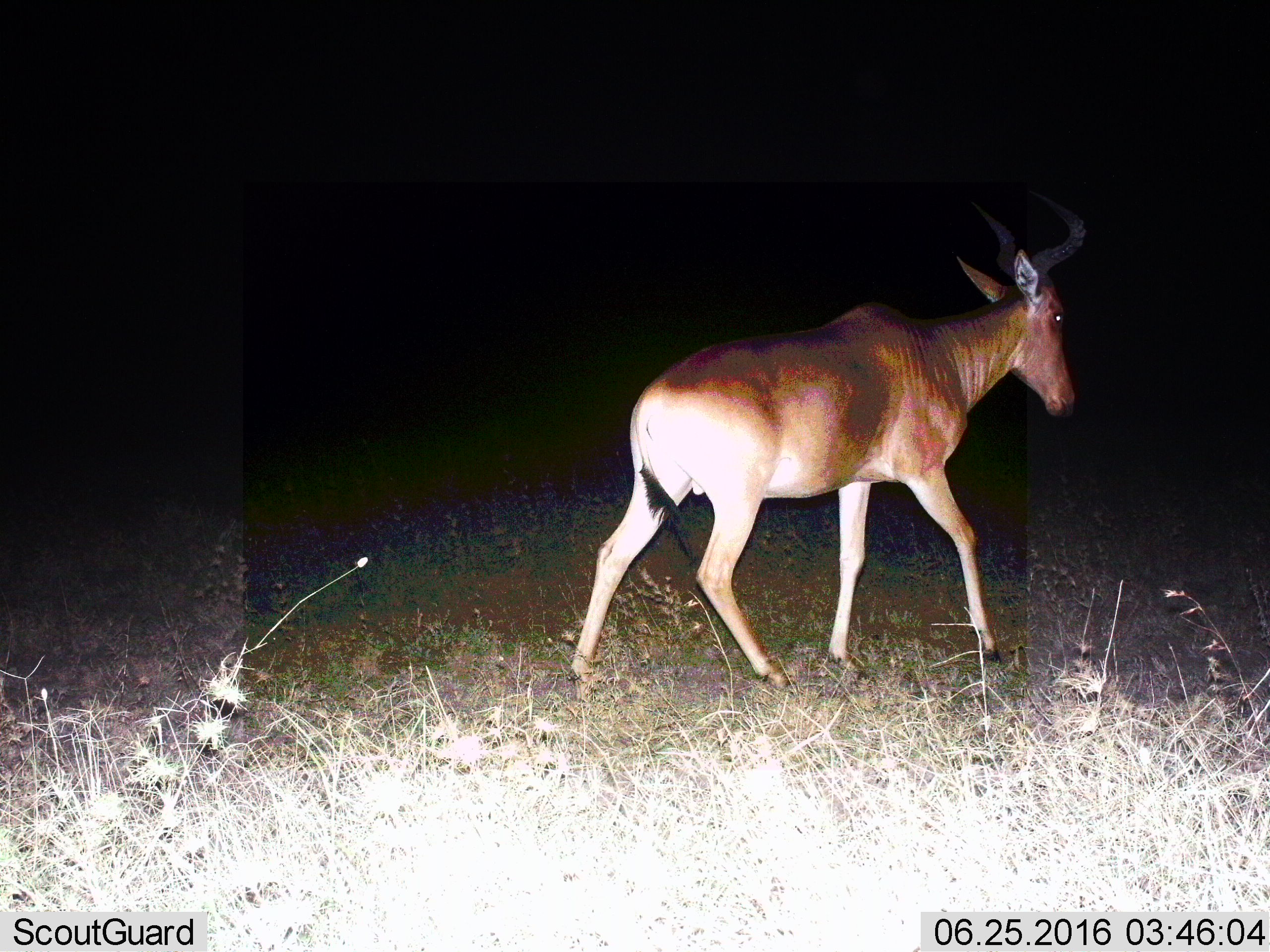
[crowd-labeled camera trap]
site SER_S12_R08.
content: unidentified animal